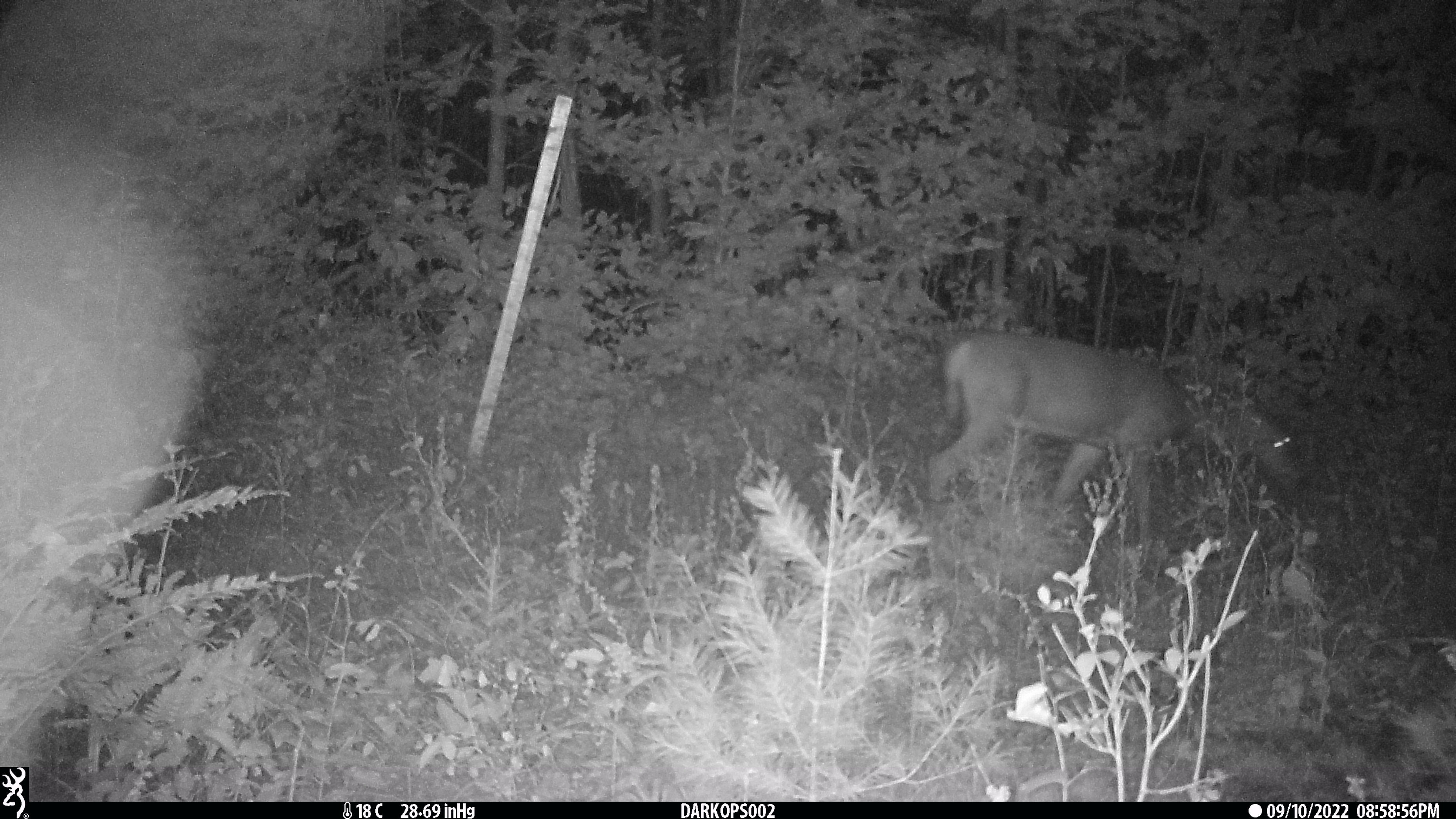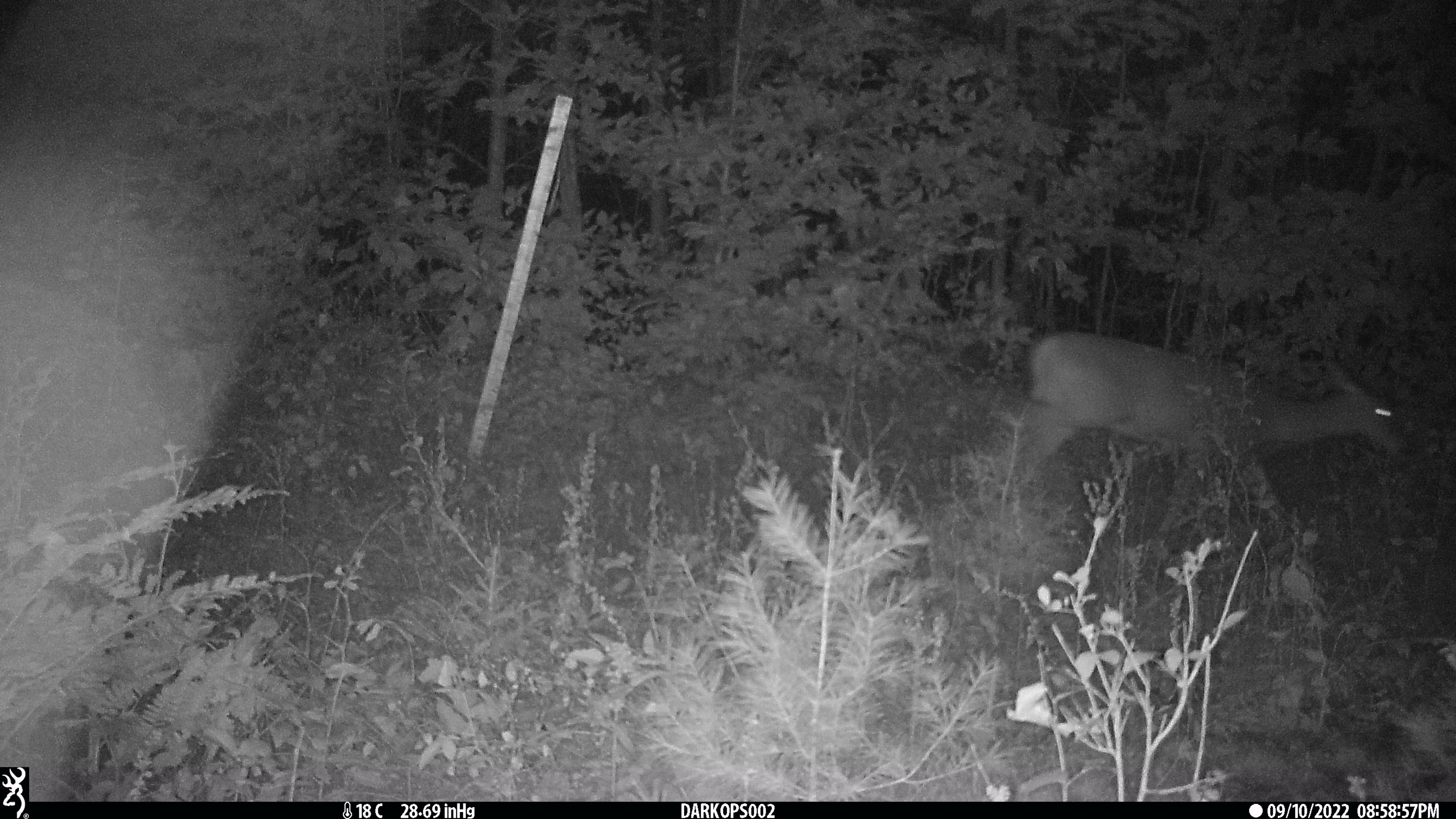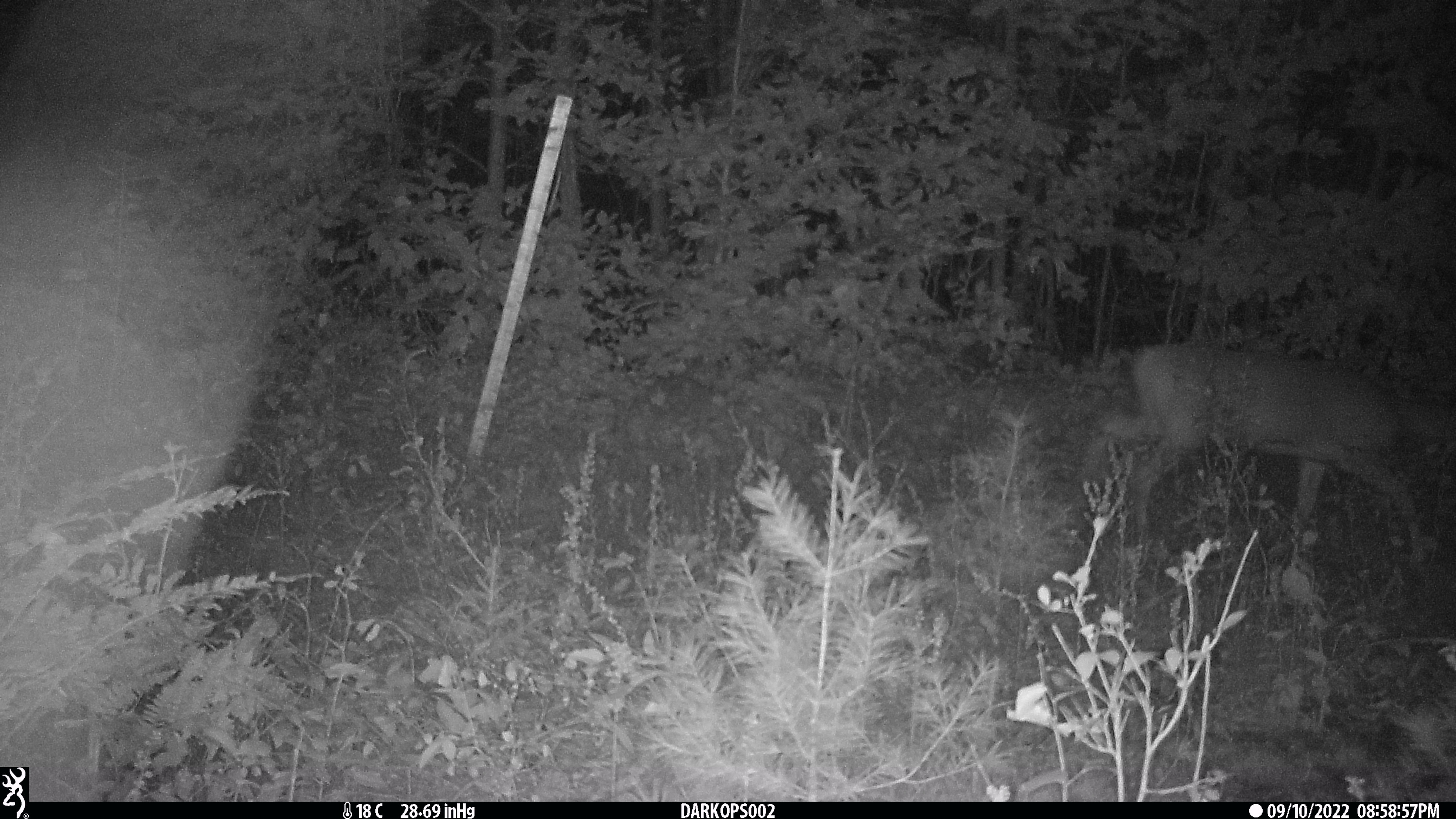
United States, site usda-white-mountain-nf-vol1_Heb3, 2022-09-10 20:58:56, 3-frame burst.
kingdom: Animalia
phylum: Chordata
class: Mammalia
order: Artiodactyla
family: Cervidae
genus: Odocoileus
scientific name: Odocoileus virginianus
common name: white-tailed deer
White-tailed deer (Odocoileus virginianus).